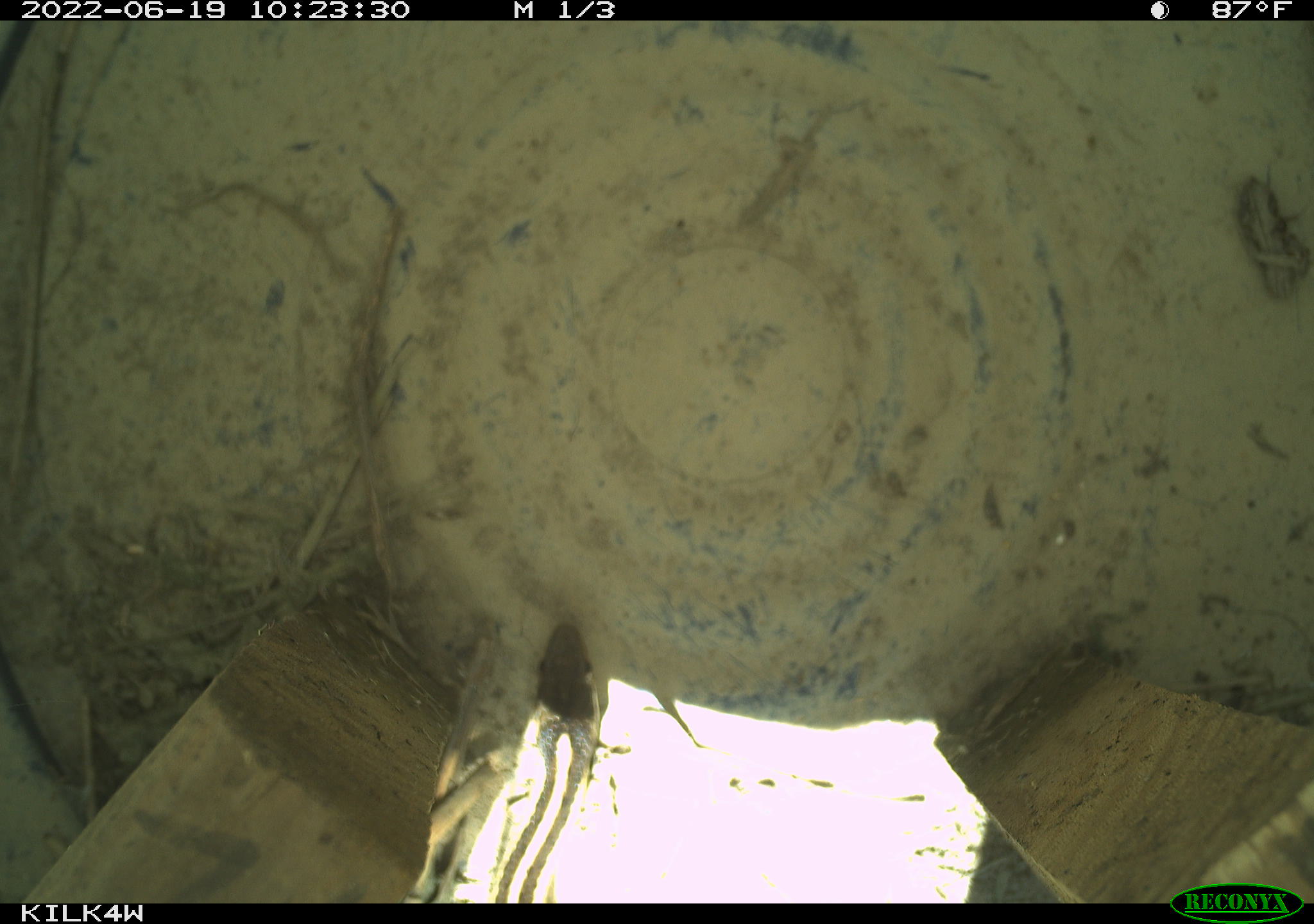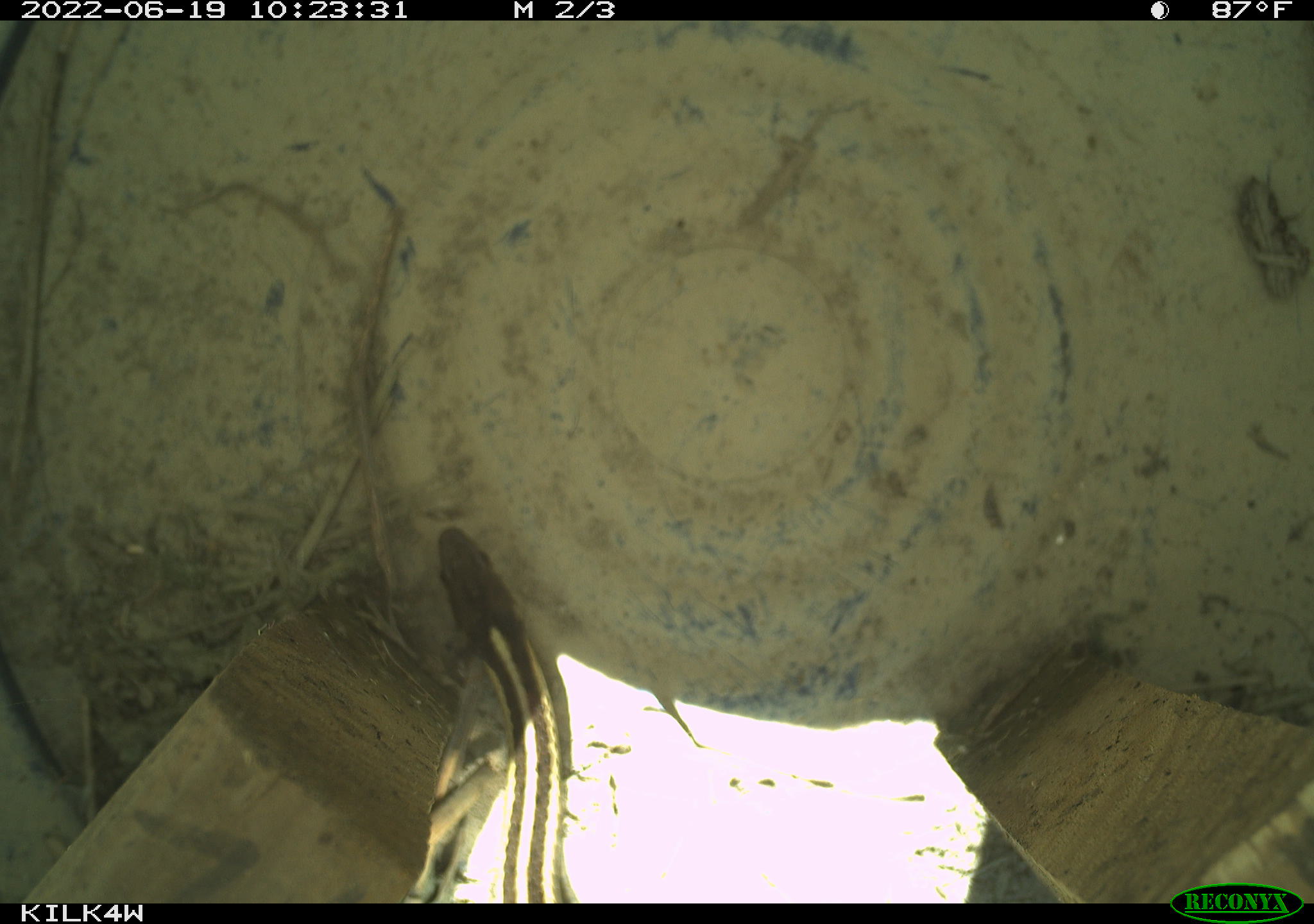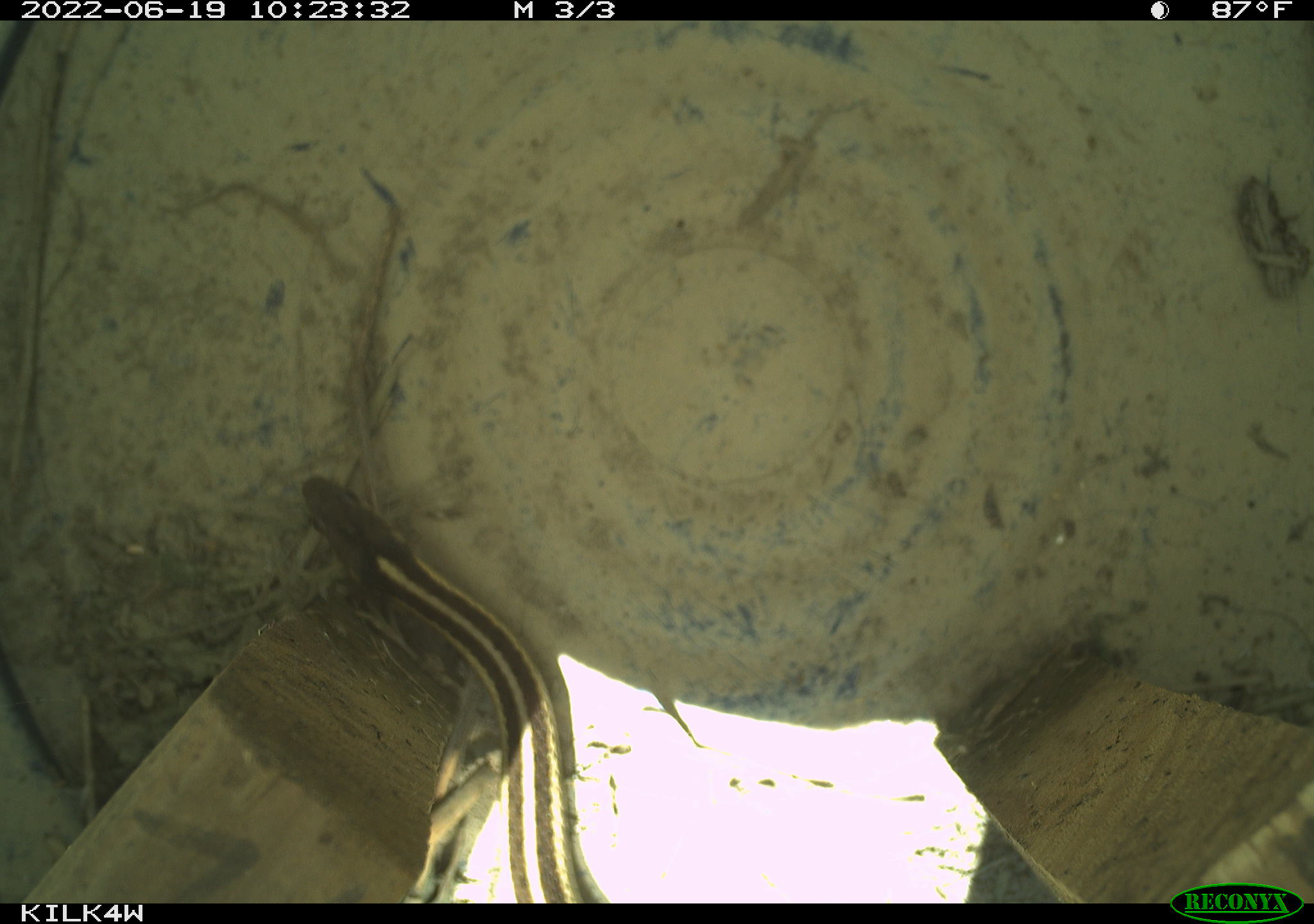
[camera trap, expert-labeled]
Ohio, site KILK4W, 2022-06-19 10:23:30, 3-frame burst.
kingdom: Animalia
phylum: Chordata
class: Reptilia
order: Squamata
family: Colubridae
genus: Thamnophis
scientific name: Thamnophis sirtalis sirtalis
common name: eastern gartersnake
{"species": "eastern gartersnake (Thamnophis sirtalis sirtalis)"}